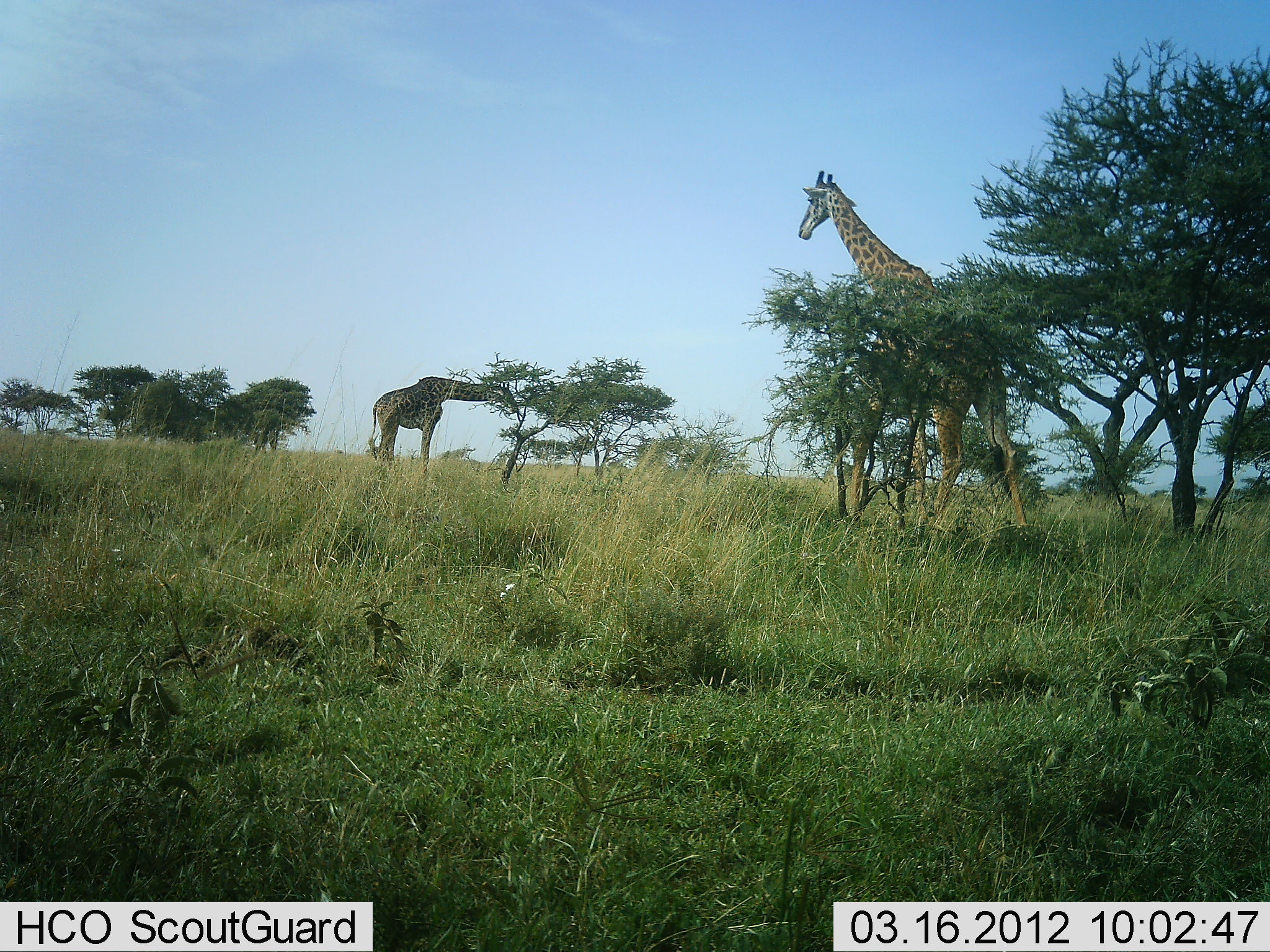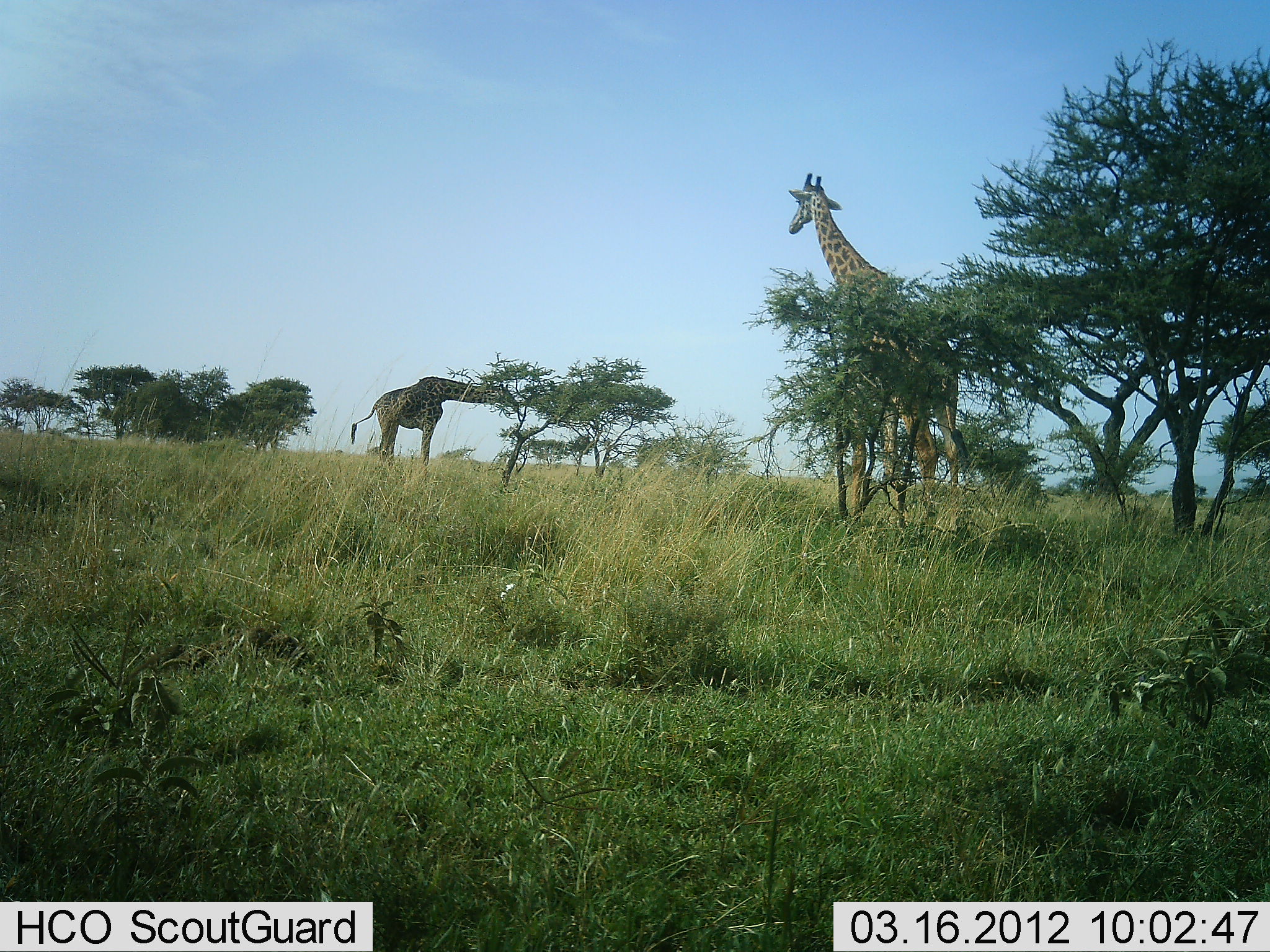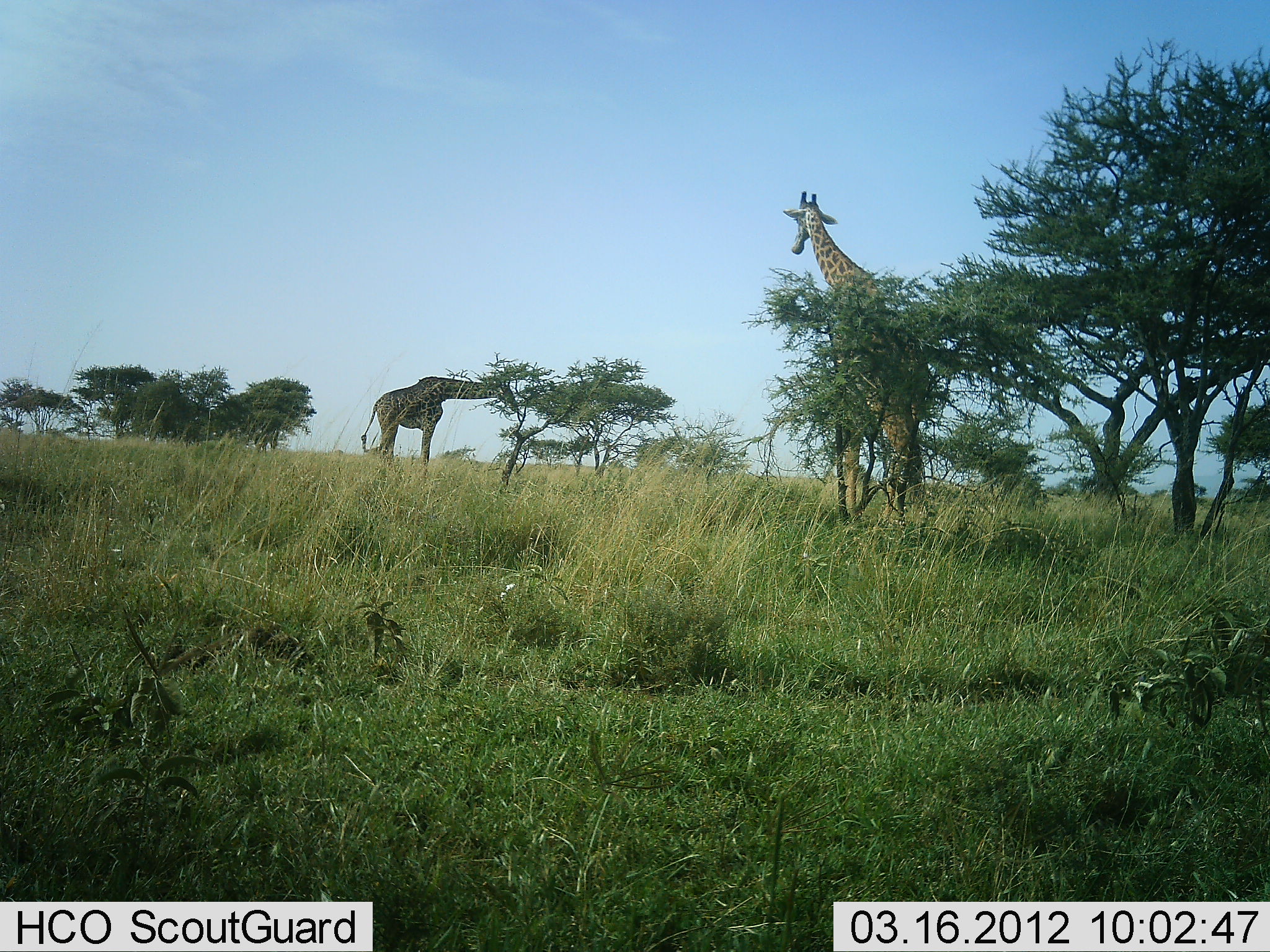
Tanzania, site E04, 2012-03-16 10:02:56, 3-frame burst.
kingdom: Animalia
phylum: Chordata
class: Mammalia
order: Artiodactyla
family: Giraffidae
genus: Giraffa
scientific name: Giraffa camelopardalis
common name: giraffe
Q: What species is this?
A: Giraffe (Giraffa camelopardalis).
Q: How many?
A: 2.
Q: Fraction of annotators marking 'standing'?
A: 17%.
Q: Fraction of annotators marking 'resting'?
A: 0%.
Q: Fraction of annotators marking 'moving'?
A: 67%.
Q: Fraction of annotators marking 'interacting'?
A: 0%.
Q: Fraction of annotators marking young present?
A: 0%.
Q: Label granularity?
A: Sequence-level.